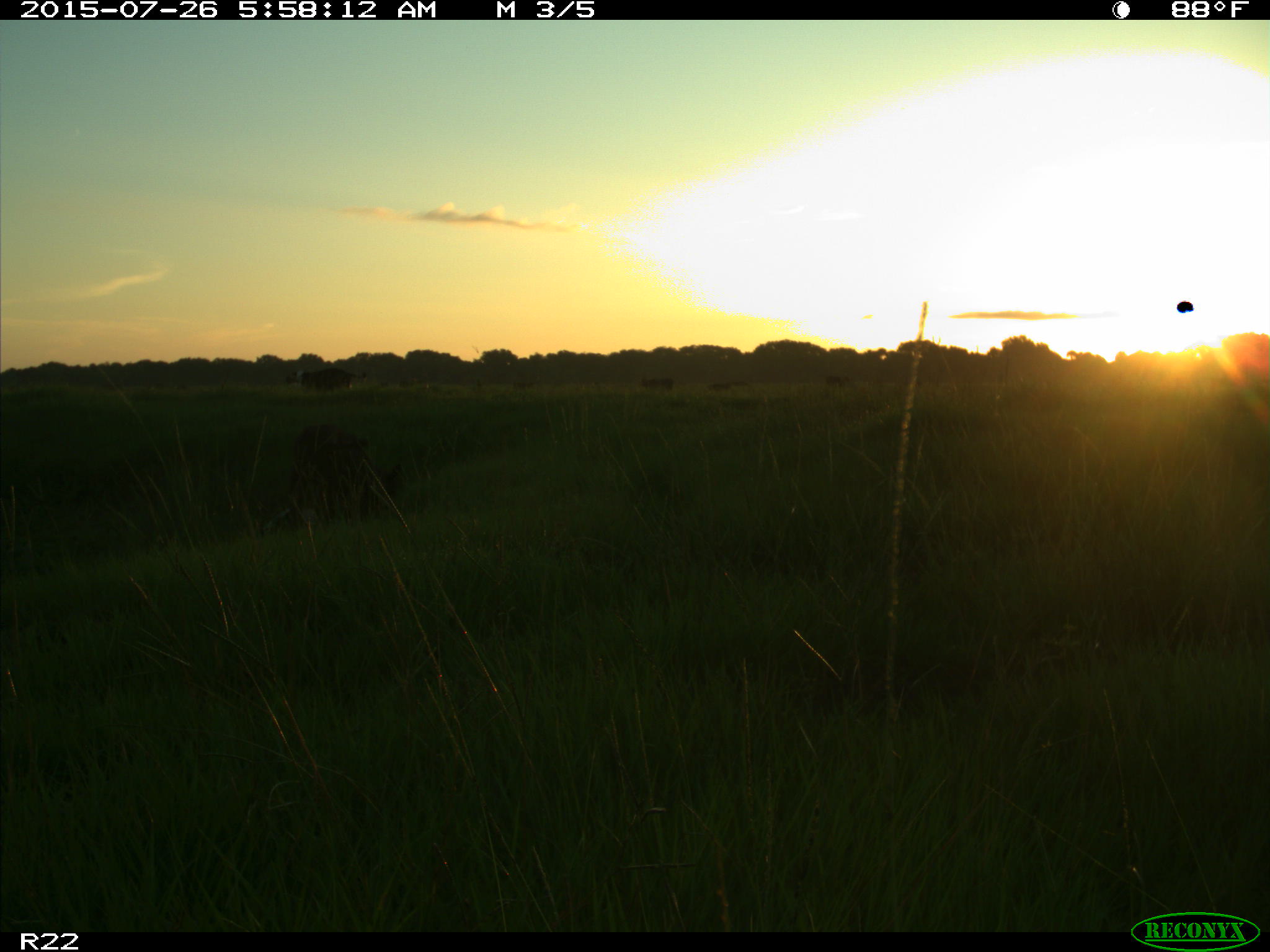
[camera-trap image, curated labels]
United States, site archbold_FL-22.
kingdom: Animalia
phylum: Chordata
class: Mammalia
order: Artiodactyla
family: Suidae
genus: Sus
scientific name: Sus scrofa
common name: wild boar